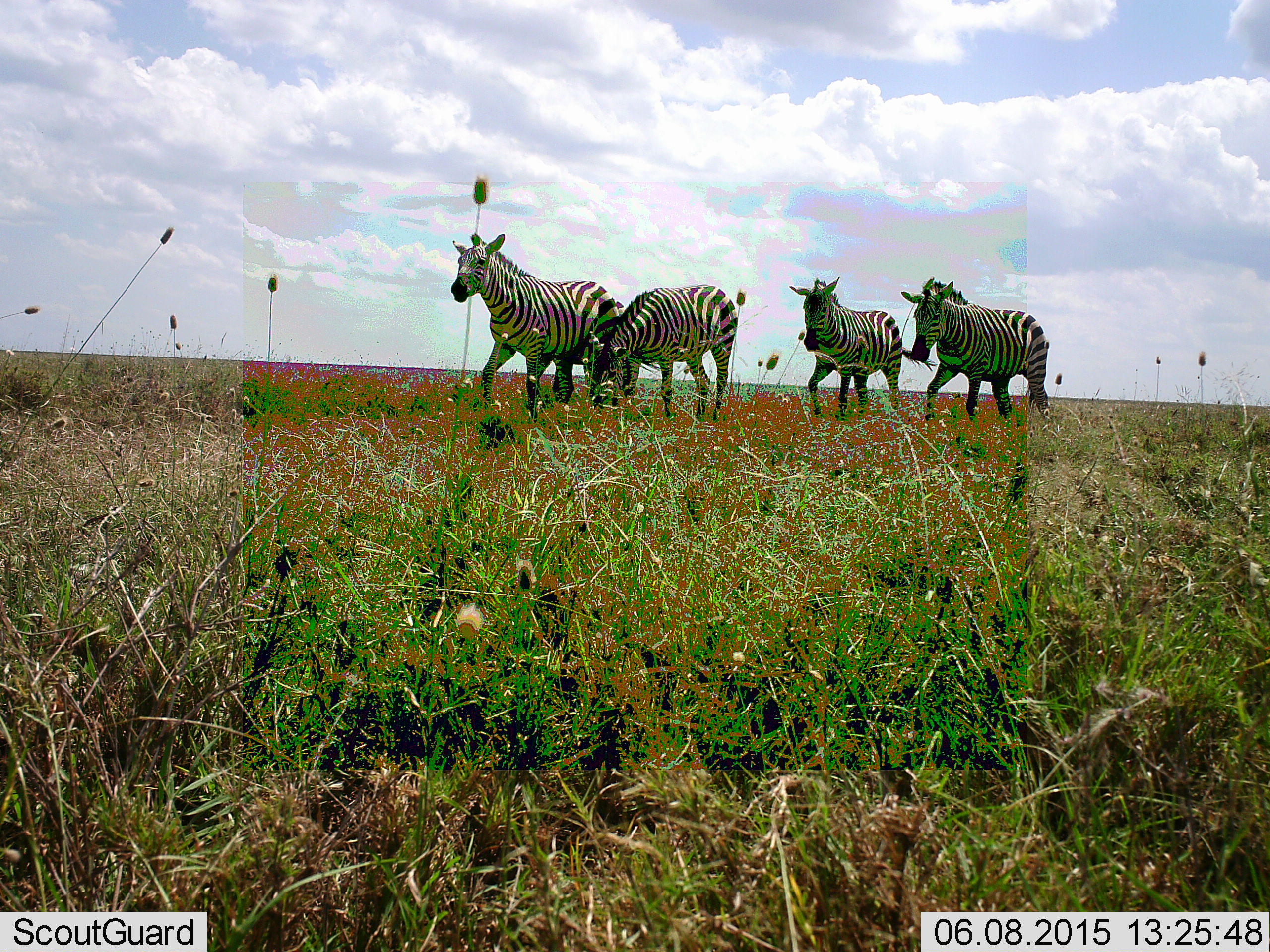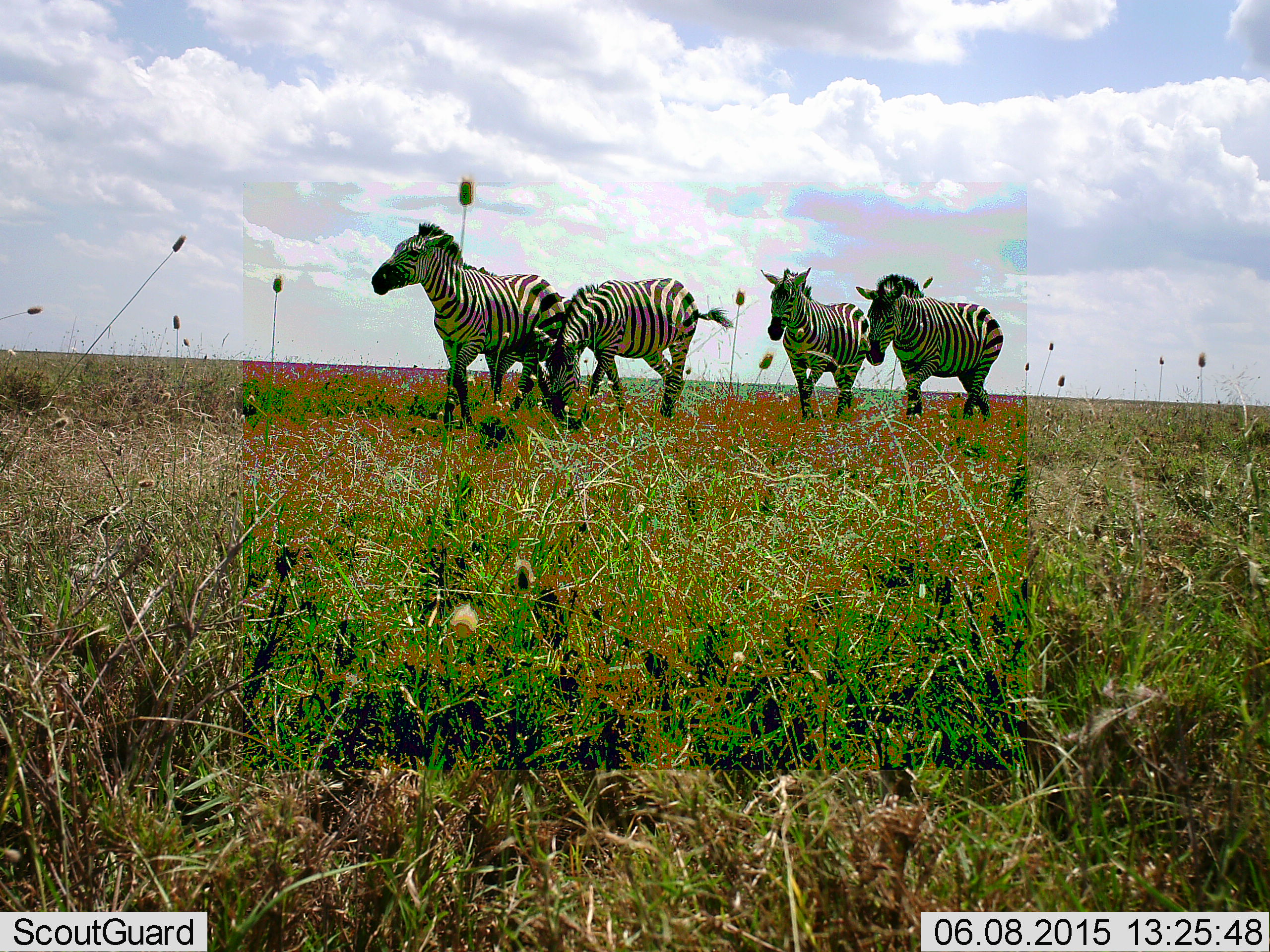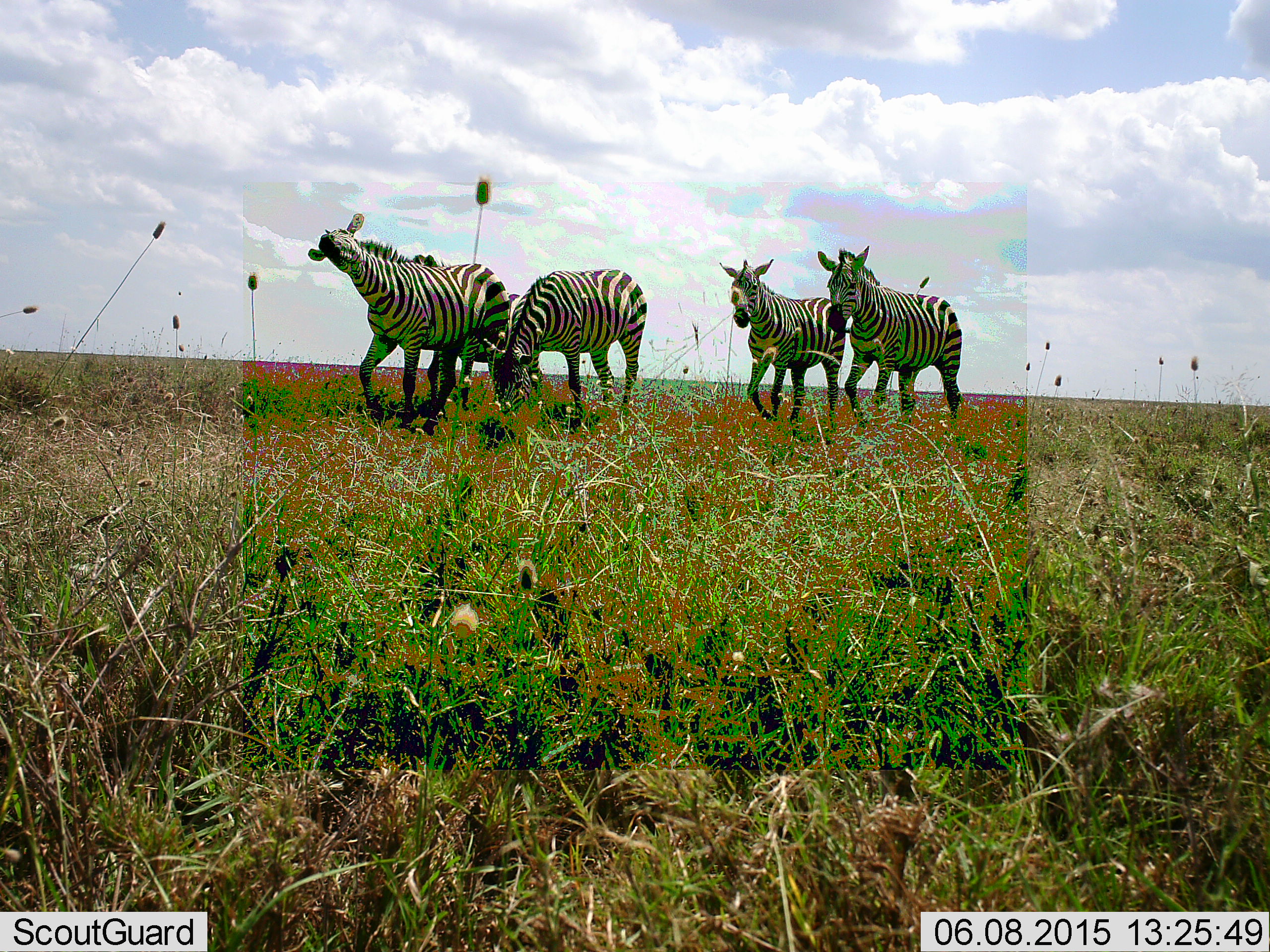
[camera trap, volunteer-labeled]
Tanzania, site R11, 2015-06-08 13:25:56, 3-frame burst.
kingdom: Animalia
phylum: Chordata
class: Mammalia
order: Perissodactyla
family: Equidae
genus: Equus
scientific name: Equus quagga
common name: plains zebra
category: zebra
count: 4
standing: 10%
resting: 0%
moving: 90%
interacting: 10%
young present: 0%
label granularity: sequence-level